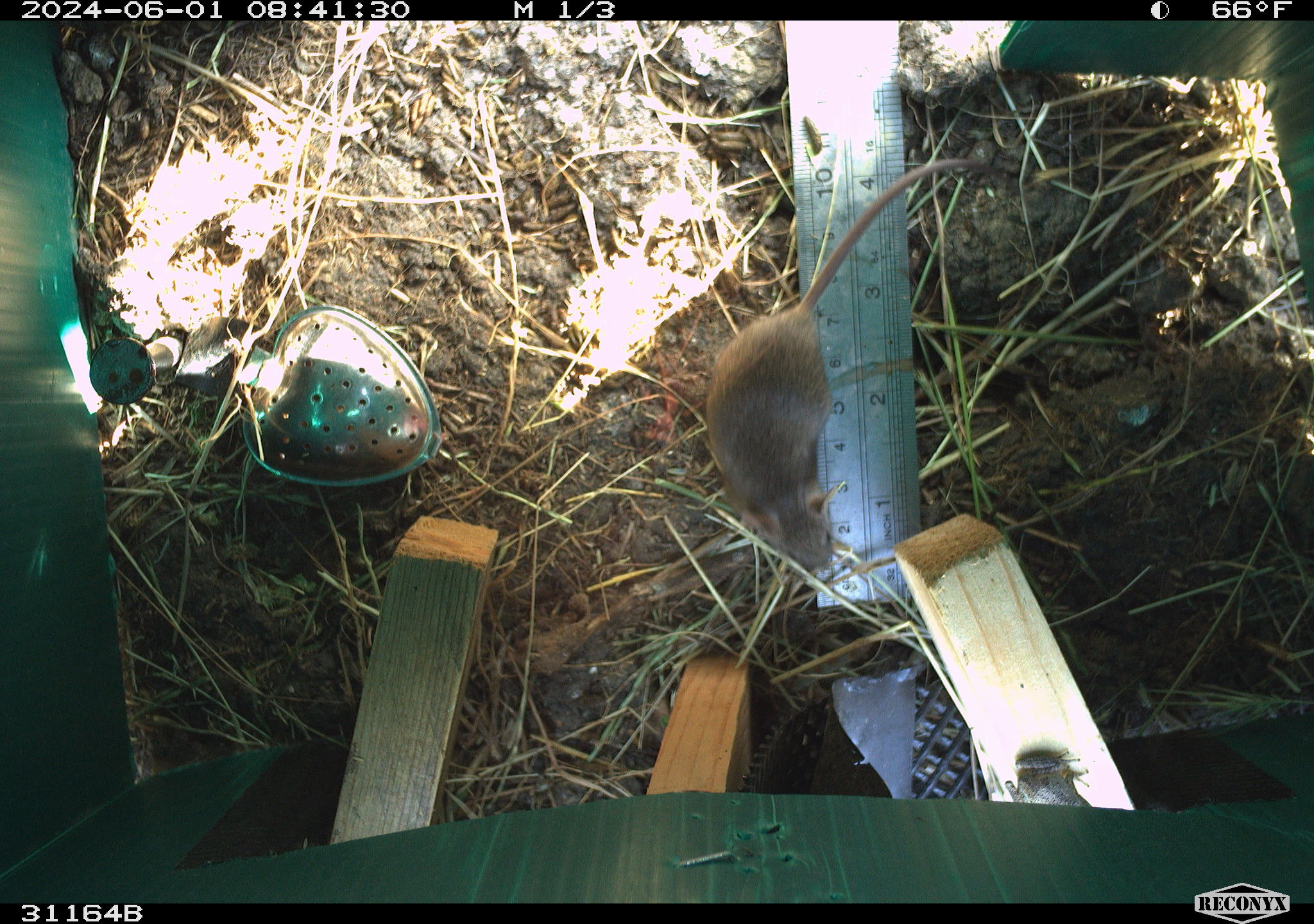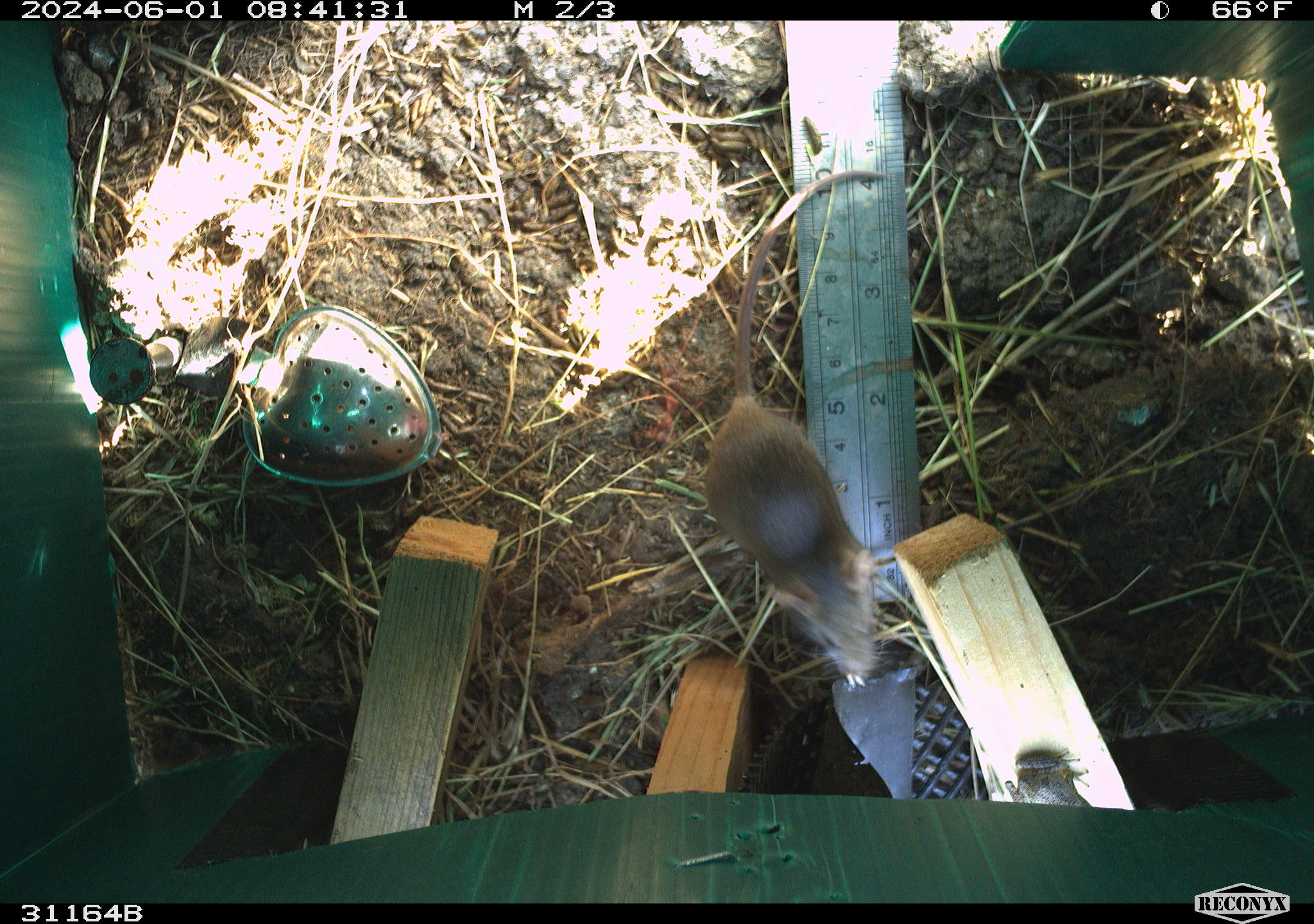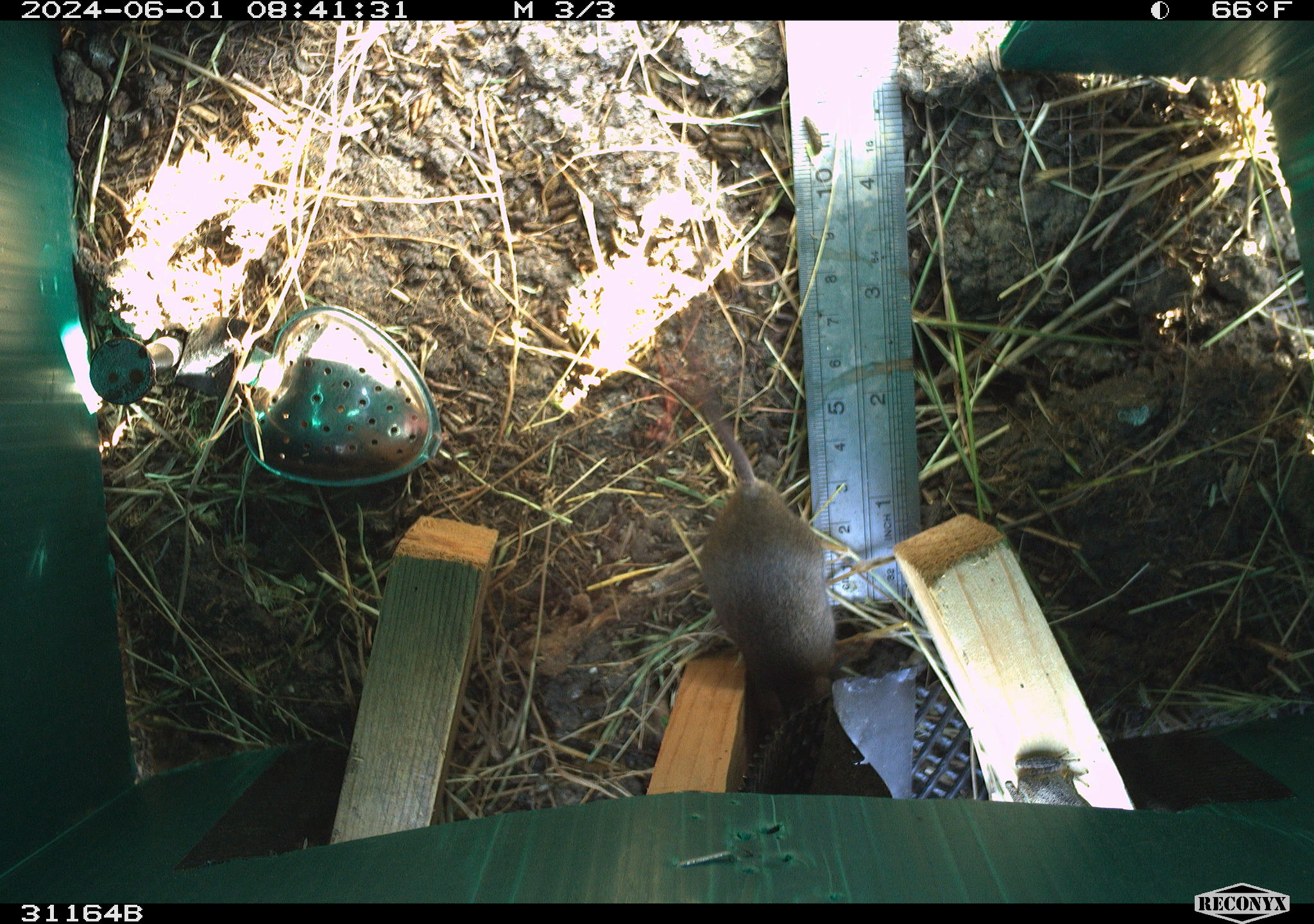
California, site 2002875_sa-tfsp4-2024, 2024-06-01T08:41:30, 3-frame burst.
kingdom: Animalia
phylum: Chordata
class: Mammalia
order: Rodentia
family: Muridae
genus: Mus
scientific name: Mus musculus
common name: house mouse